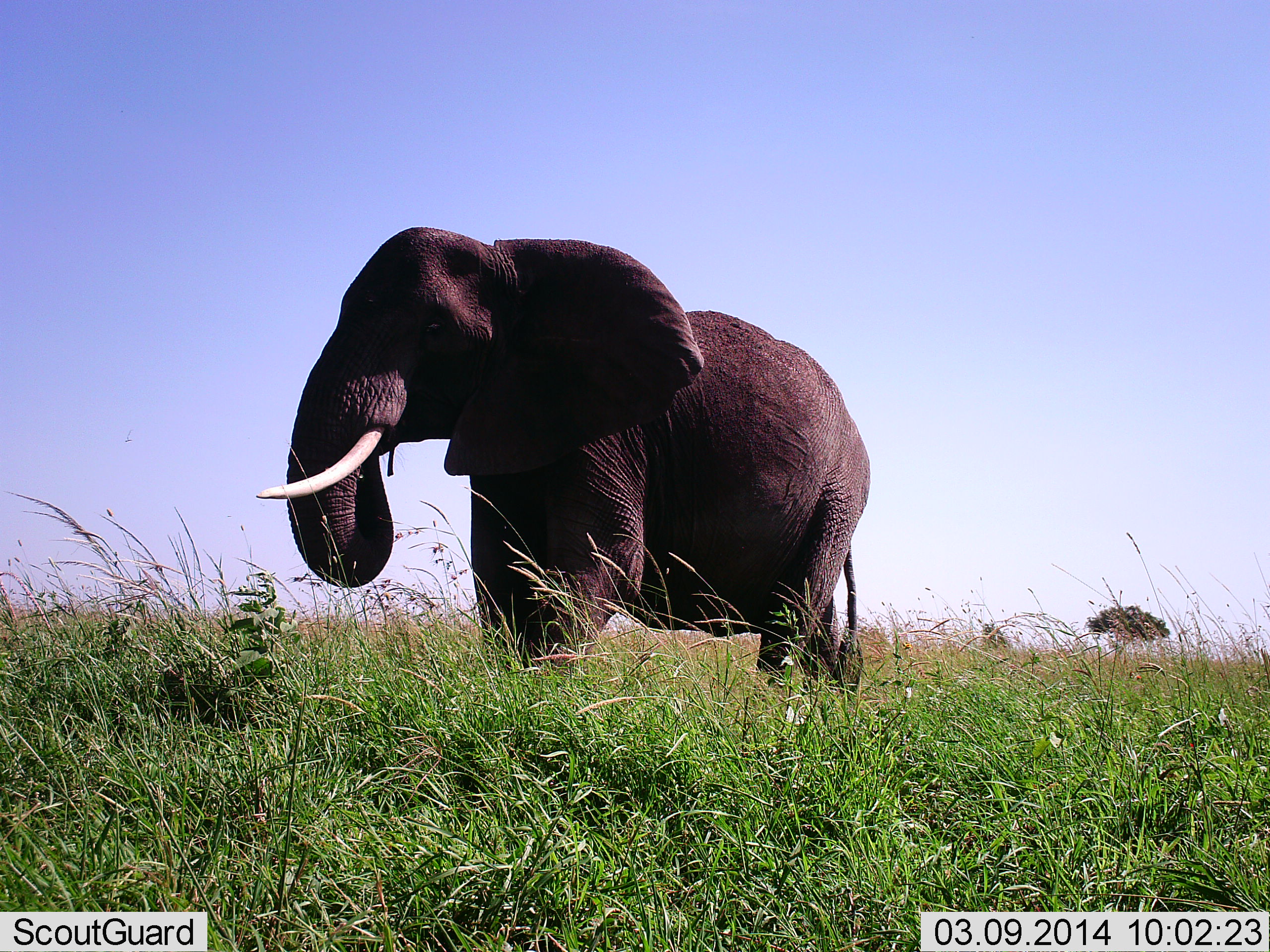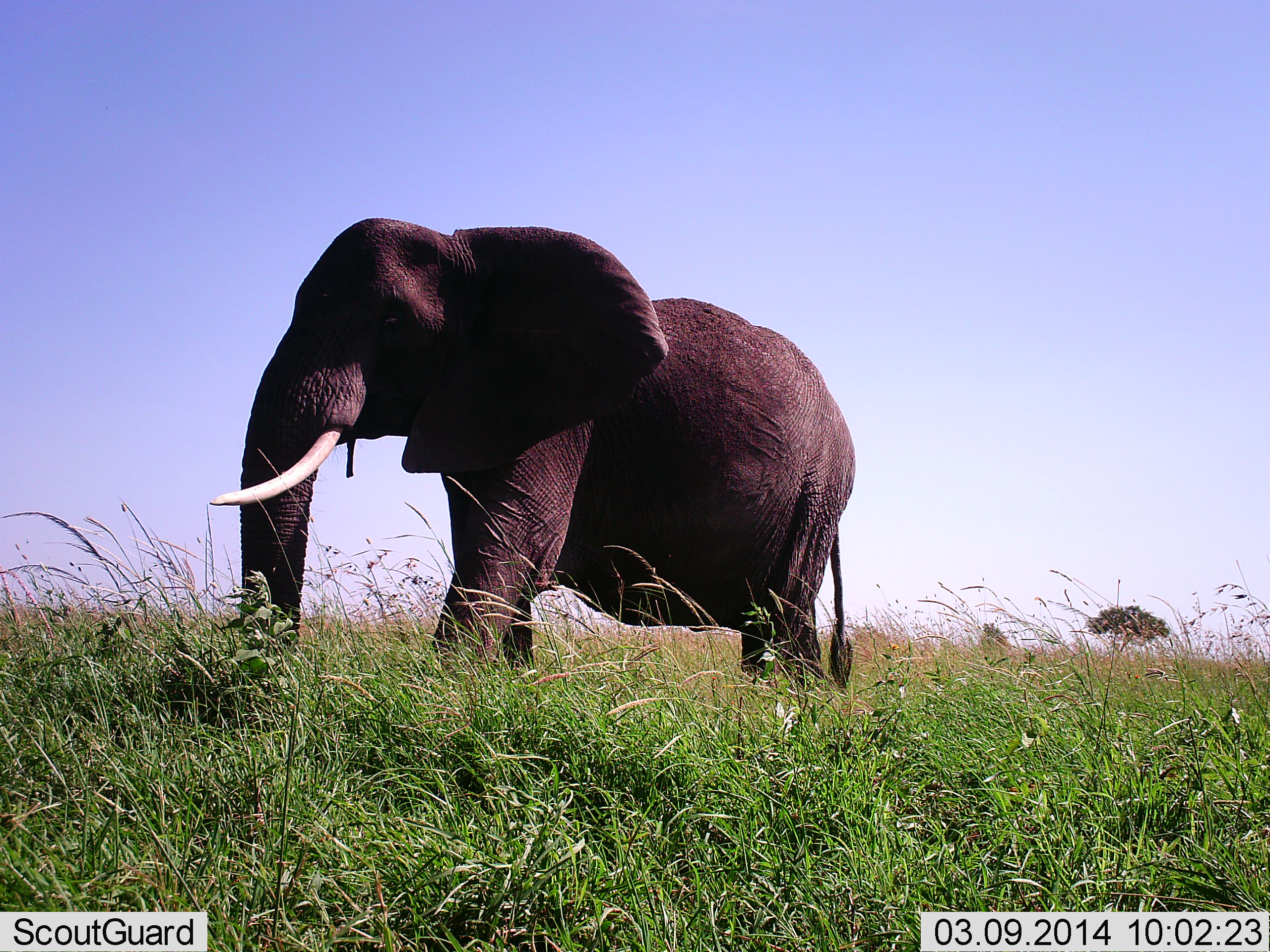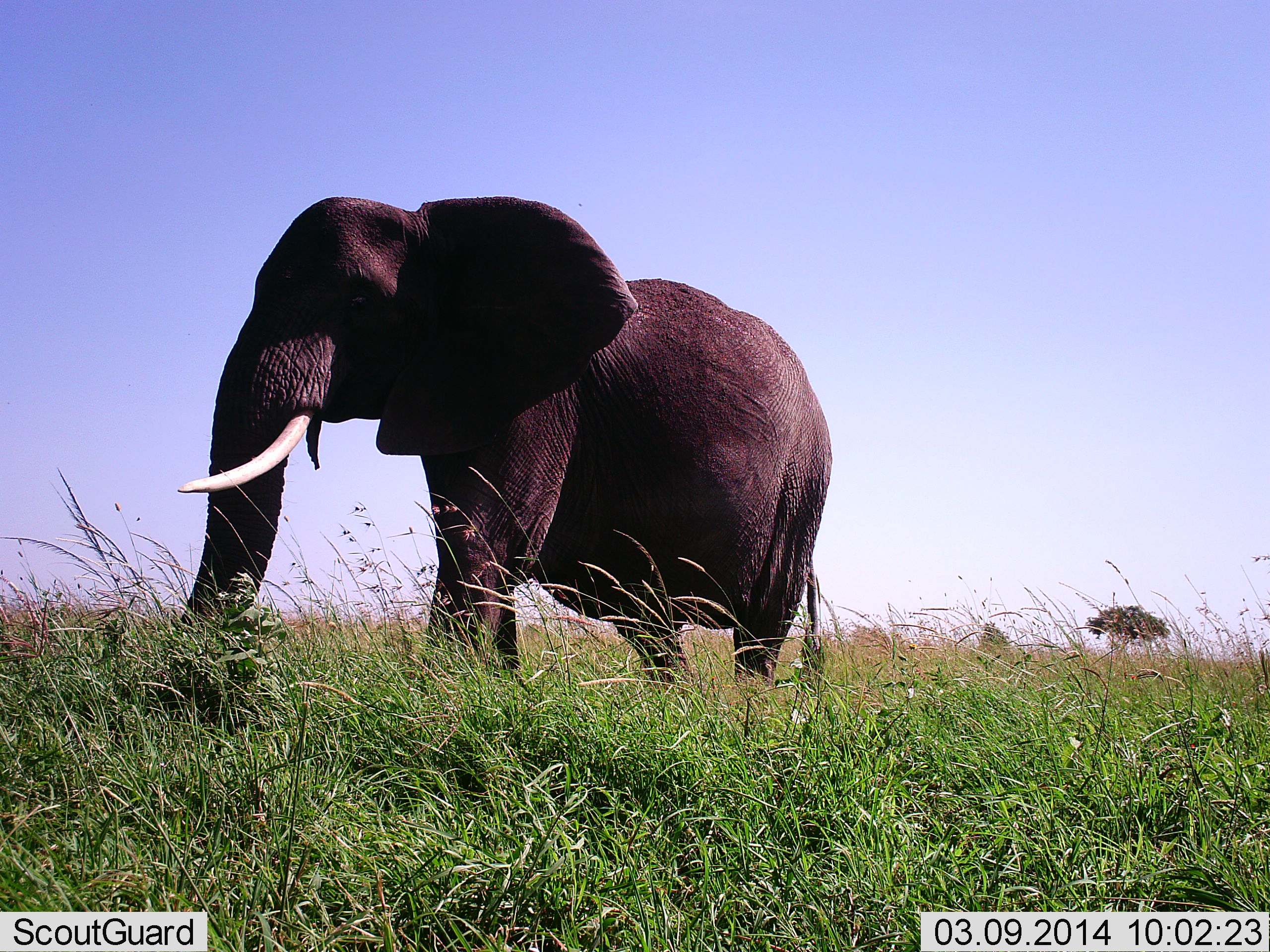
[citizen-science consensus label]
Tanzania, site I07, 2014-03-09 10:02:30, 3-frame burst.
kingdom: Animalia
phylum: Chordata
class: Mammalia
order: Proboscidea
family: Elephantidae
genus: Loxodonta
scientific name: Loxodonta africana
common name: african bush elephant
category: elephant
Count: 1.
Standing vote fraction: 16%.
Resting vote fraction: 0%.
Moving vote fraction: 76%.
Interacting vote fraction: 0%.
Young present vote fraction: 0%.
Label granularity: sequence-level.